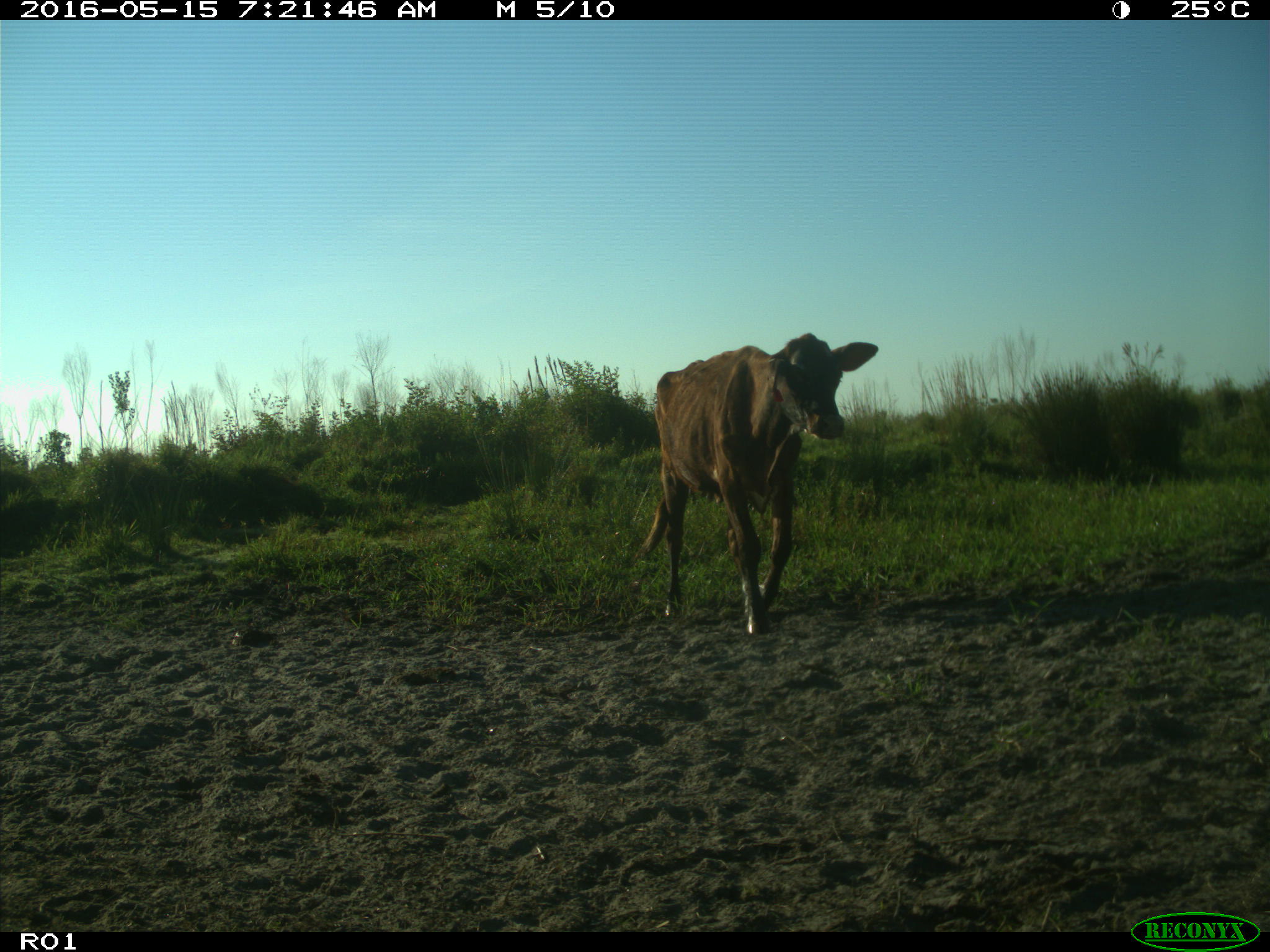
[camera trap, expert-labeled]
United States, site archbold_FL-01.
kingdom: Animalia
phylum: Chordata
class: Mammalia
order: Artiodactyla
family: Bovidae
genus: Bos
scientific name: Bos taurus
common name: domestic cow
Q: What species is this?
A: Bos taurus (domestic cow).